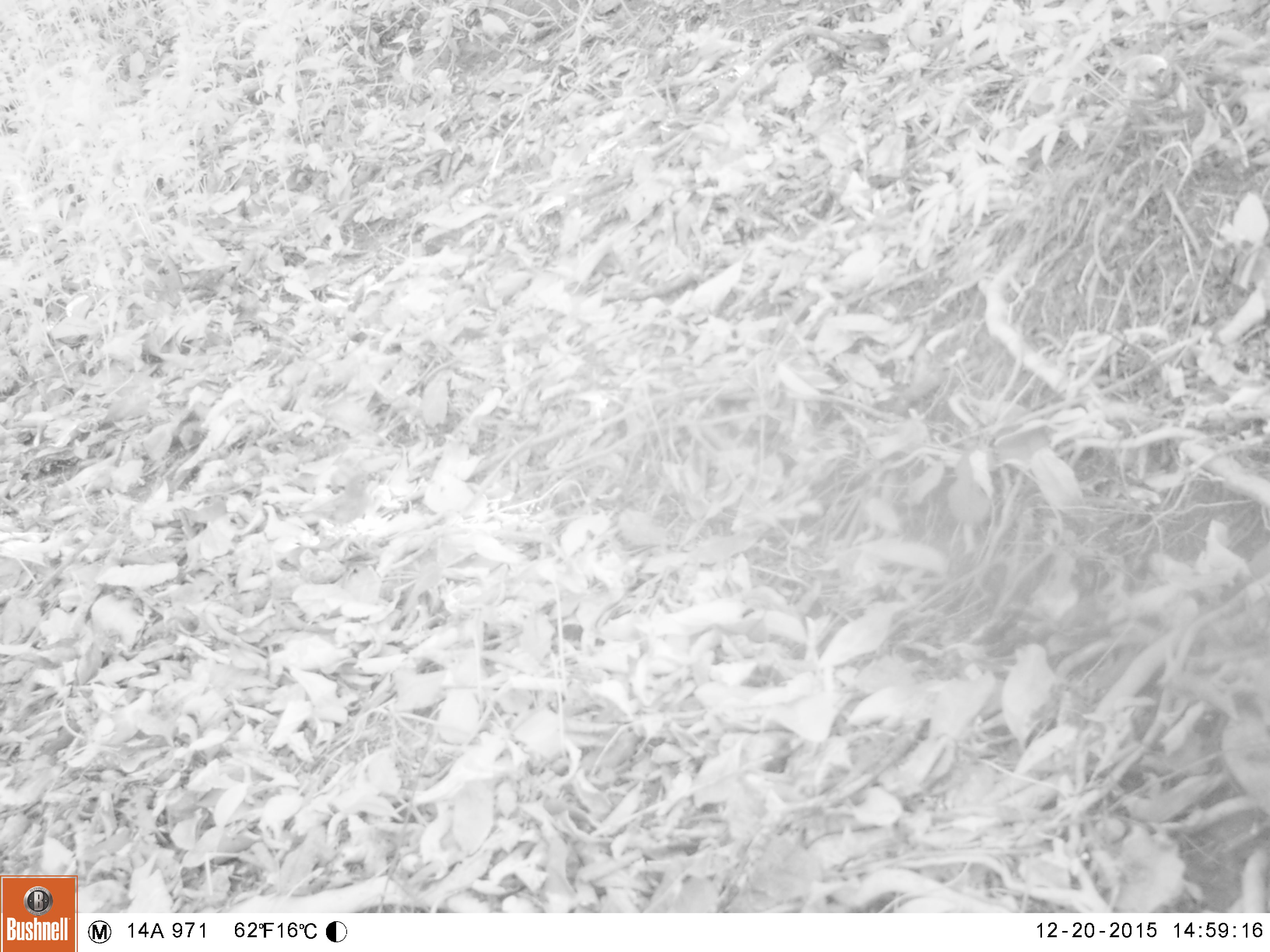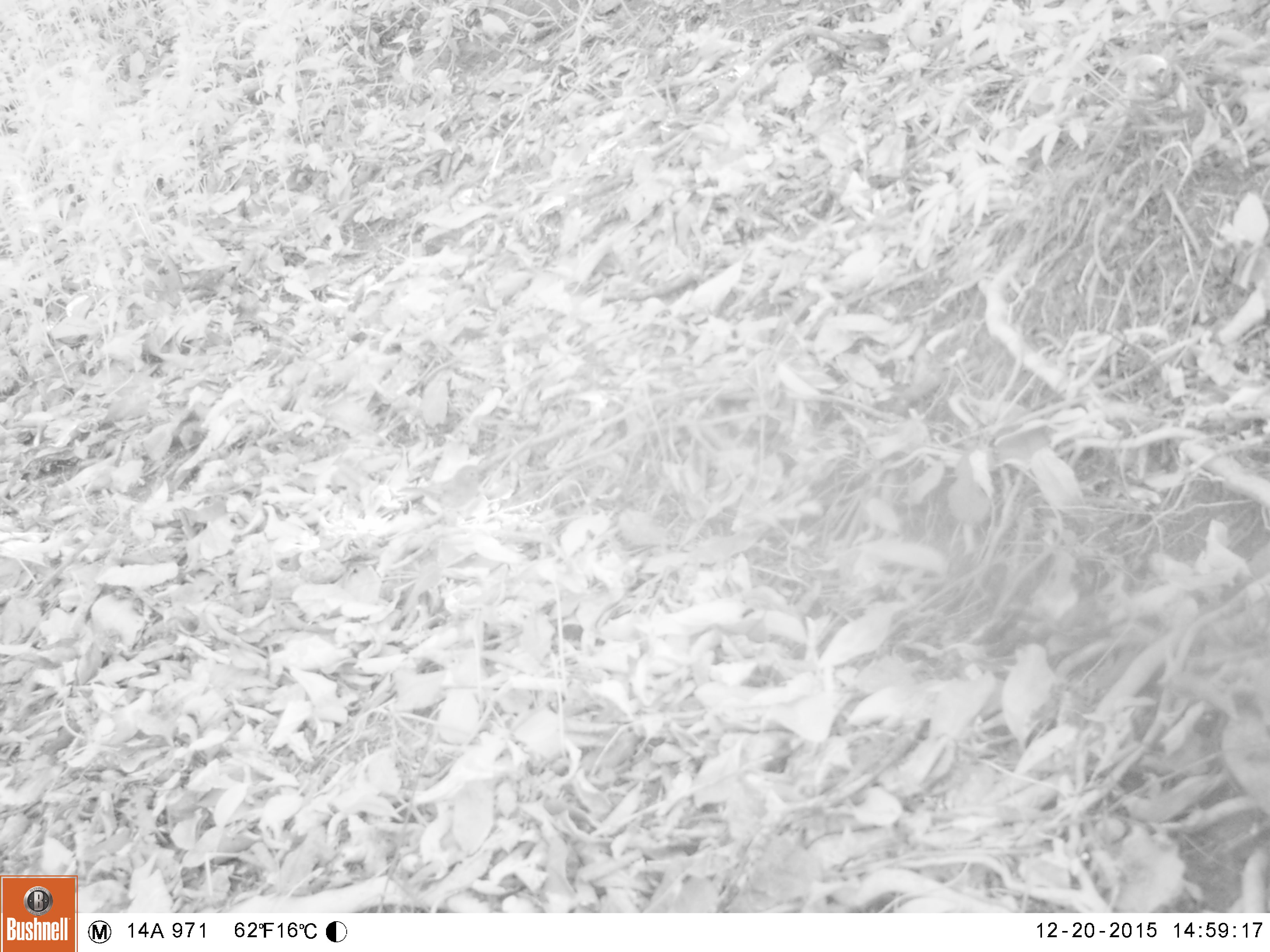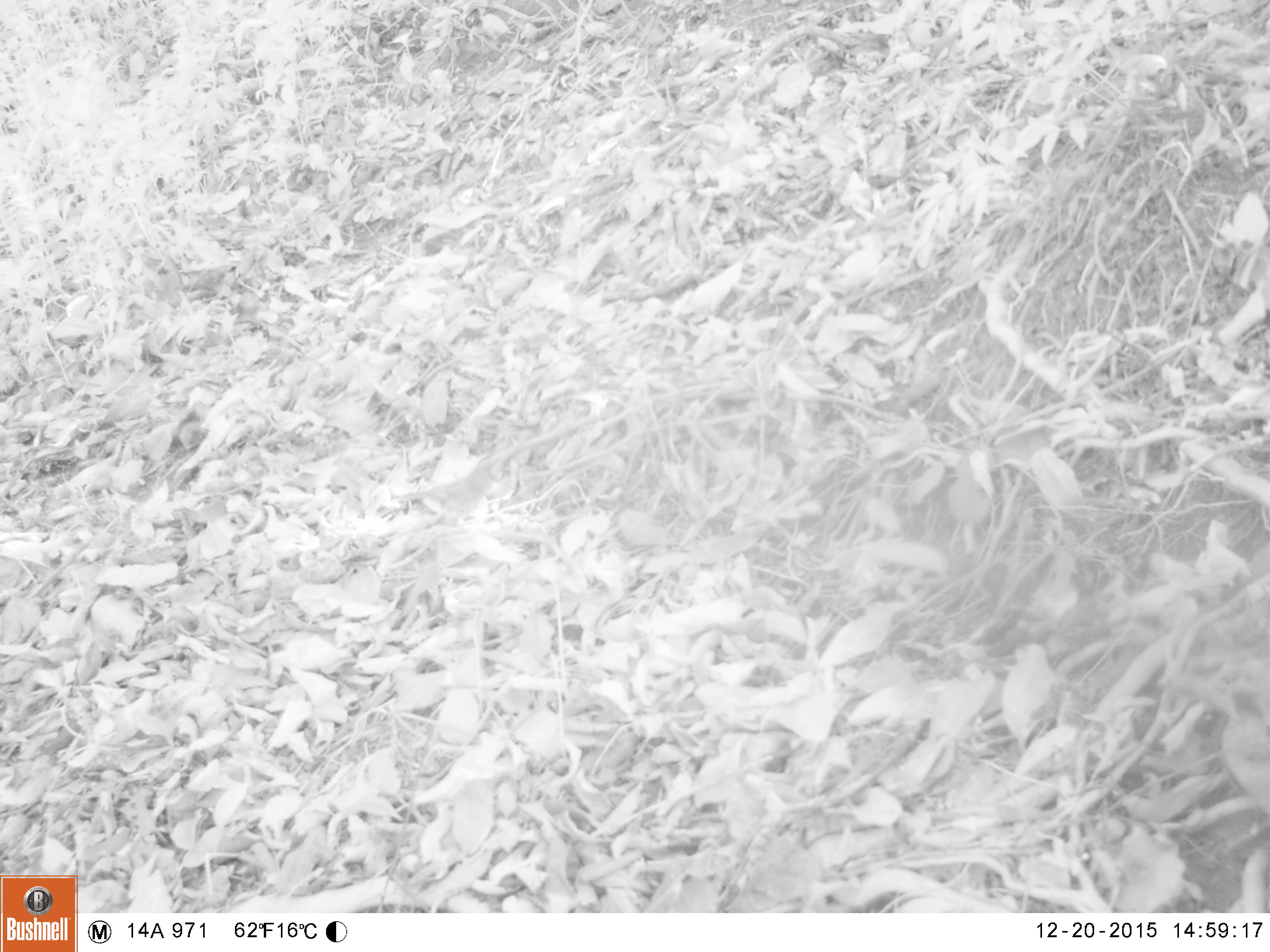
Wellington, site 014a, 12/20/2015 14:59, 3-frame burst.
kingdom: Animalia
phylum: Chordata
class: Aves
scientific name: Aves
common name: bird